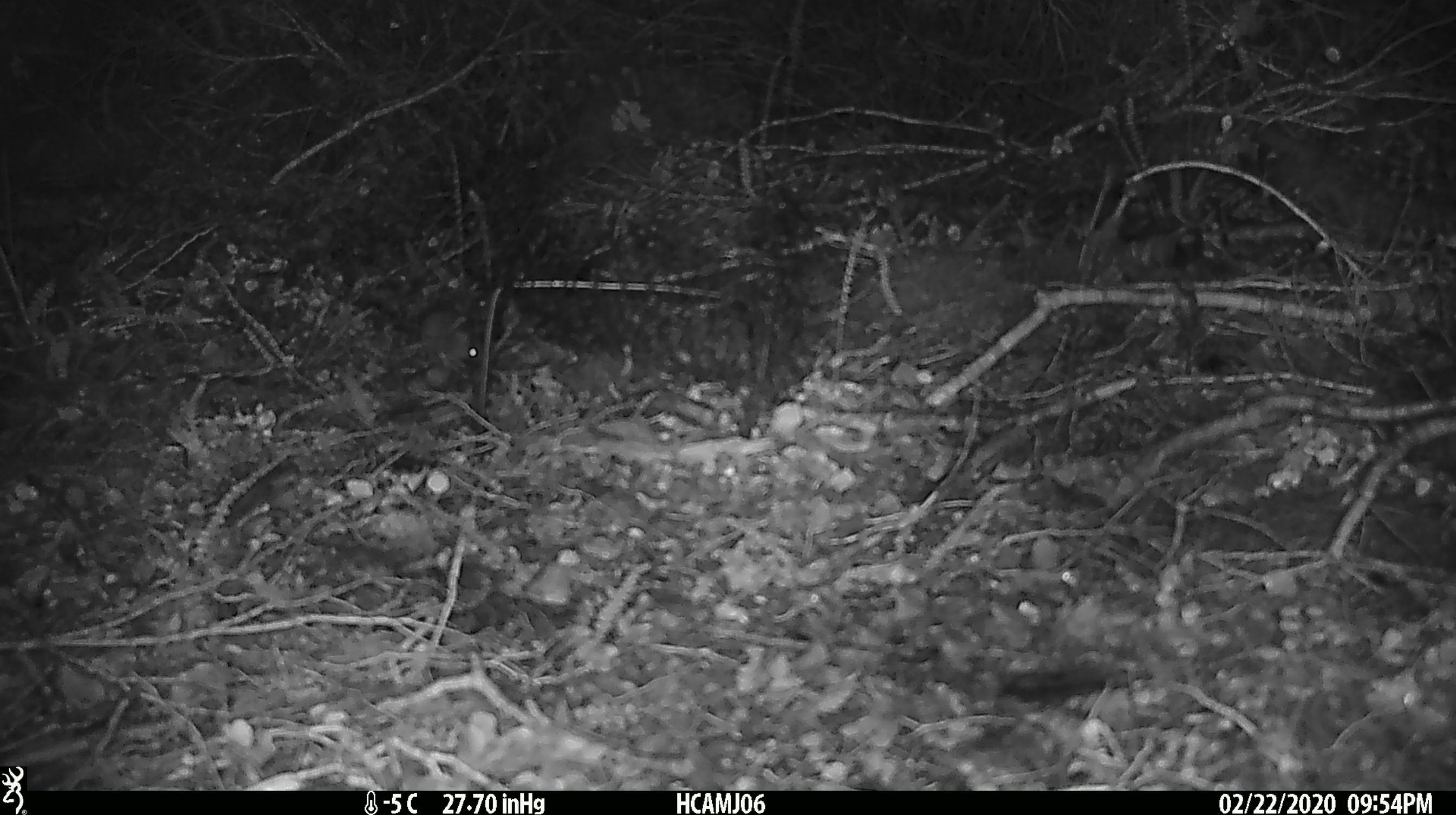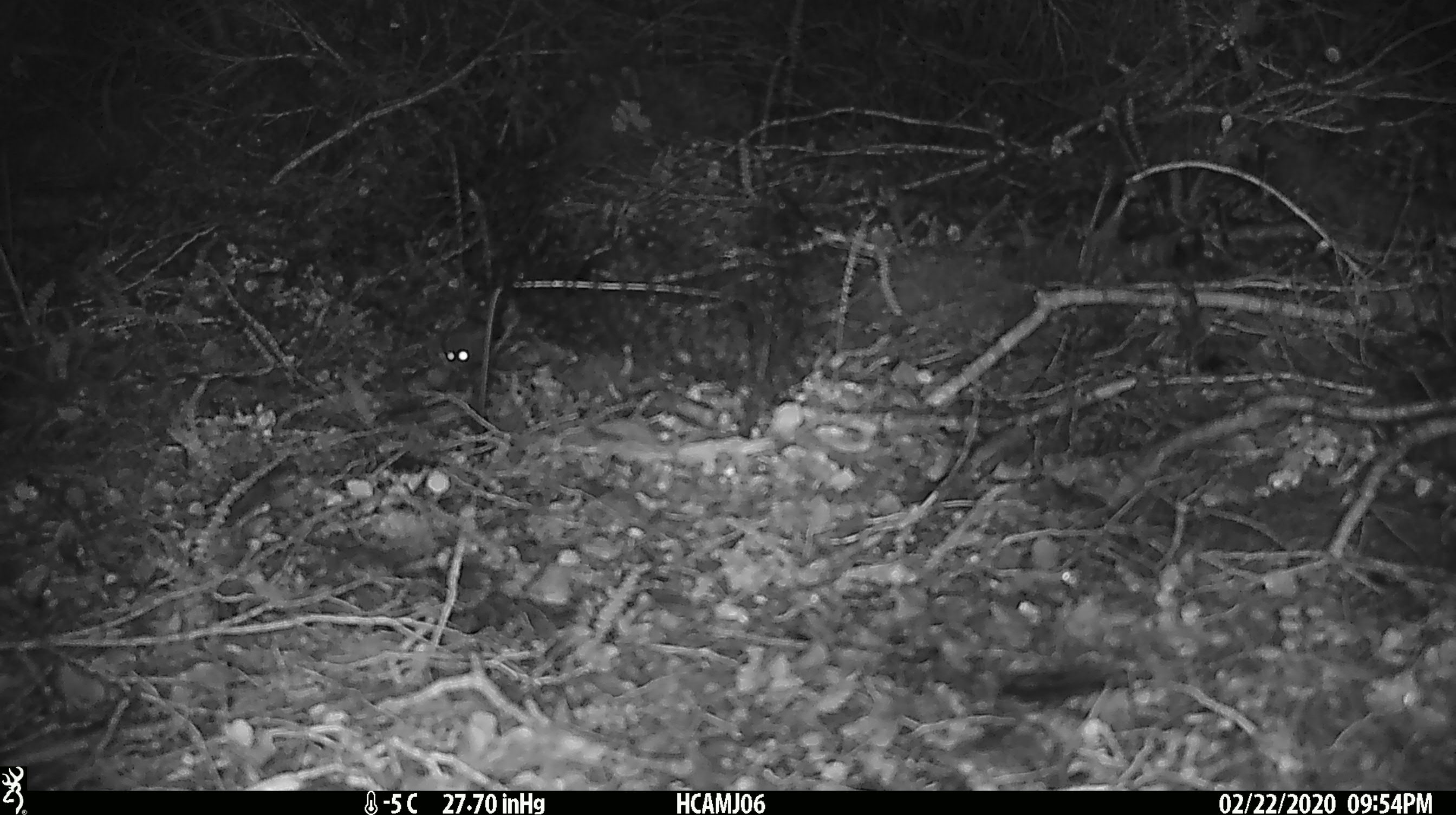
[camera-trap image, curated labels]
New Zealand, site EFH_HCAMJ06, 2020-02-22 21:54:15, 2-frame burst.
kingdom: Animalia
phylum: Chordata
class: Mammalia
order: Rodentia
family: Muridae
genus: Mus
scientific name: Mus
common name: mouse